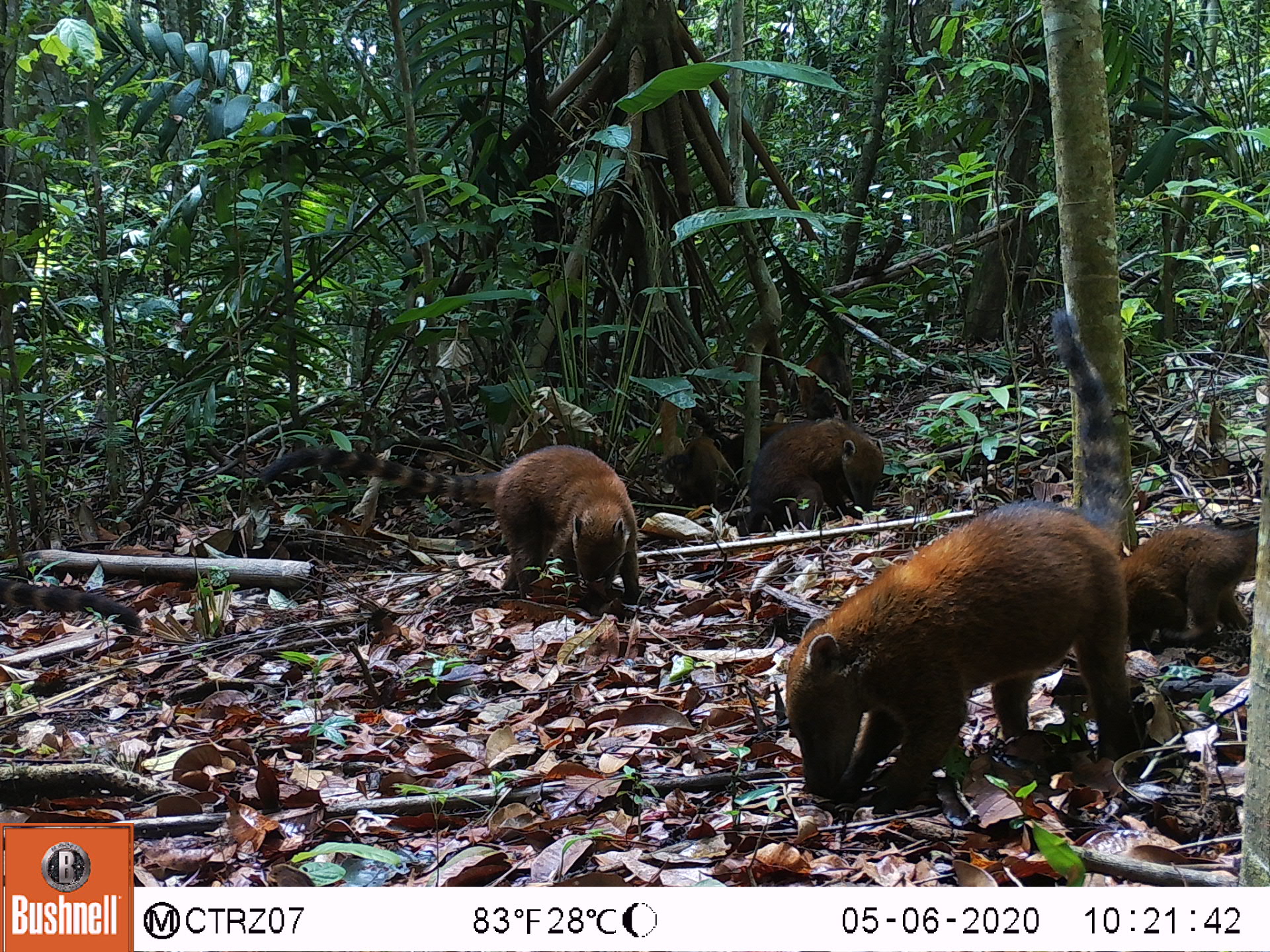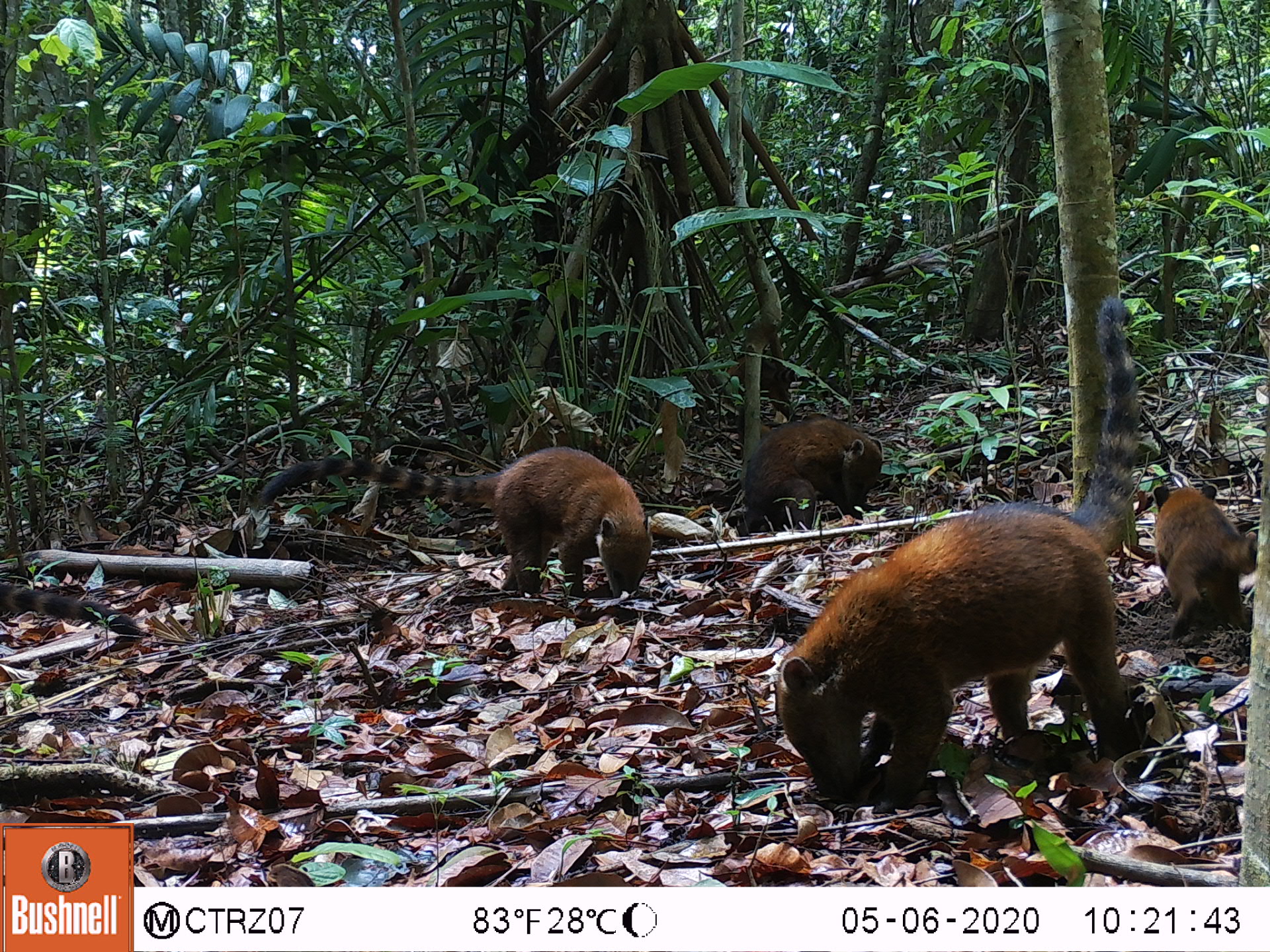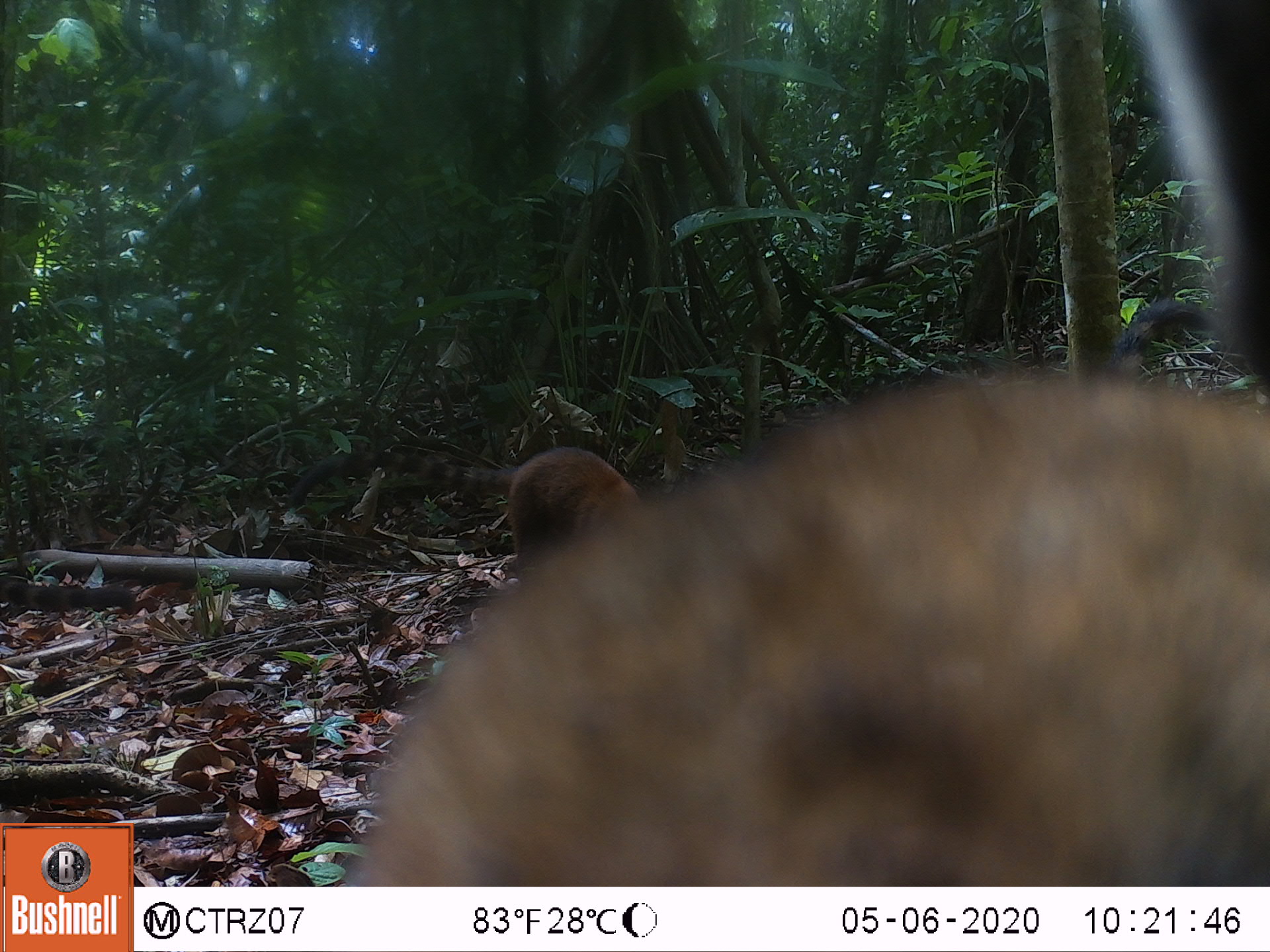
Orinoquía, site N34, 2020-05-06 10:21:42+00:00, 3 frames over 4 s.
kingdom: Animalia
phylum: Chordata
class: Mammalia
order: Carnivora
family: Procyonidae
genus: Nasua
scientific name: Nasua nasua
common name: south american coati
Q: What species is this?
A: South american coati (Nasua nasua).